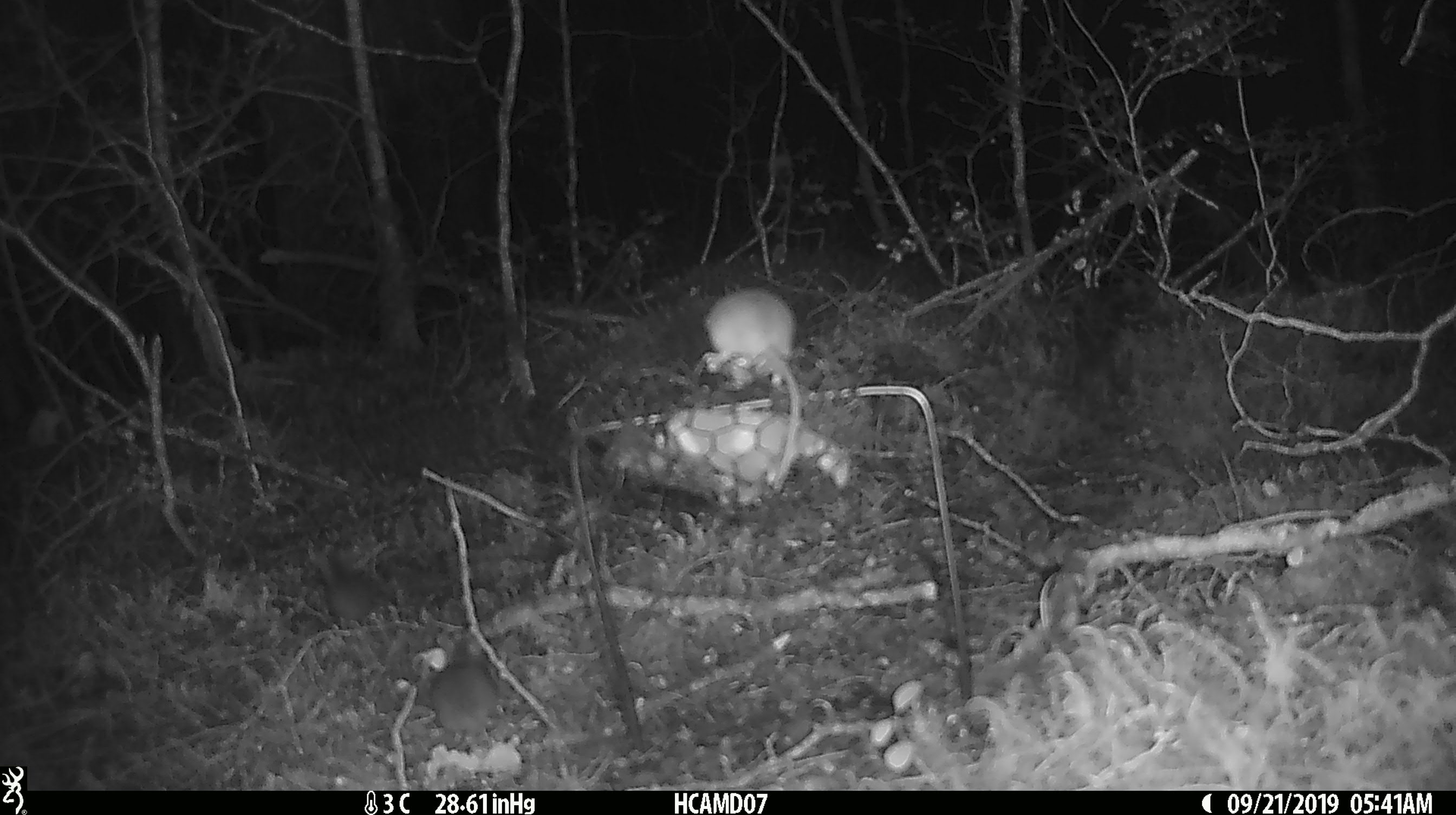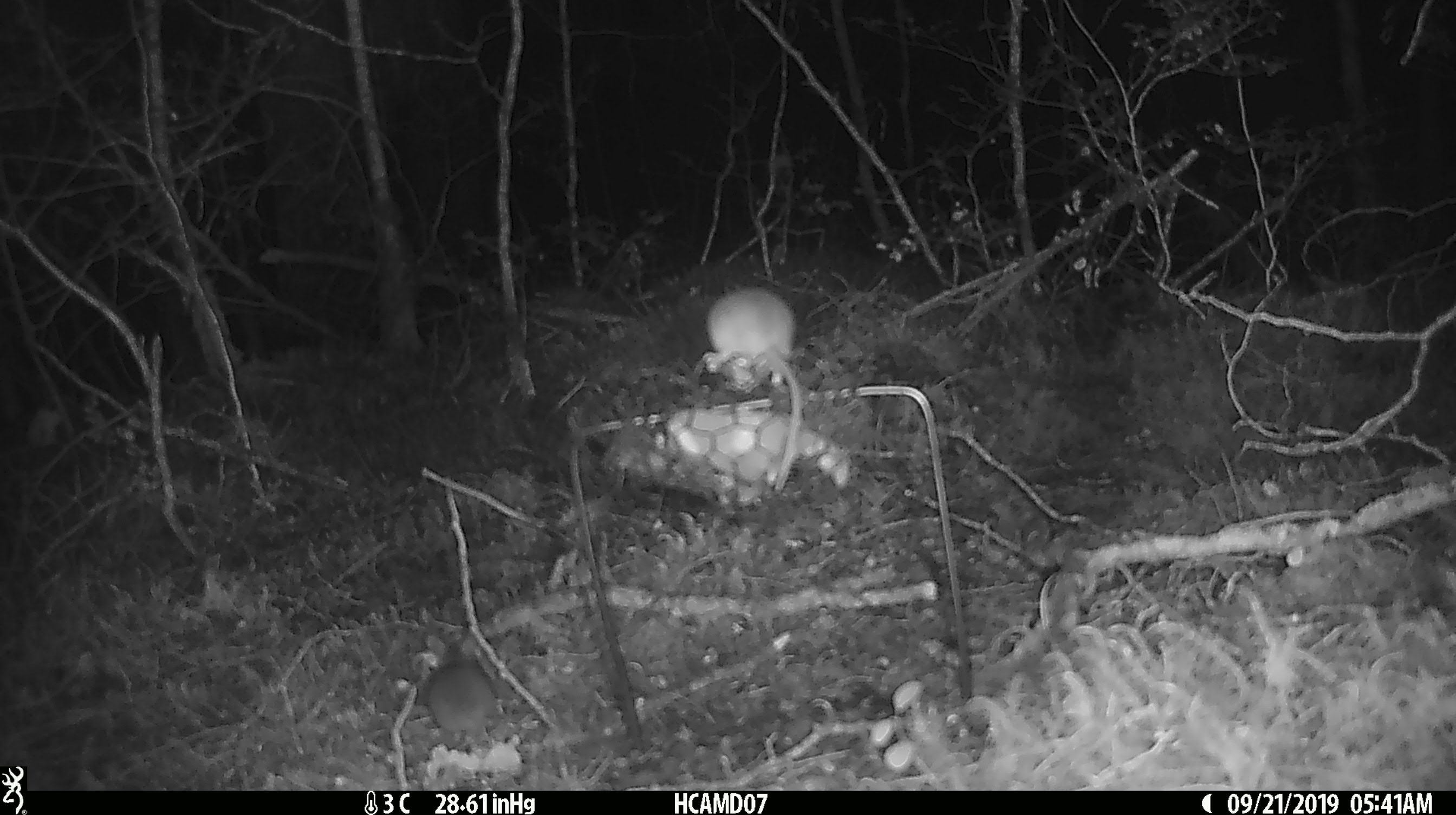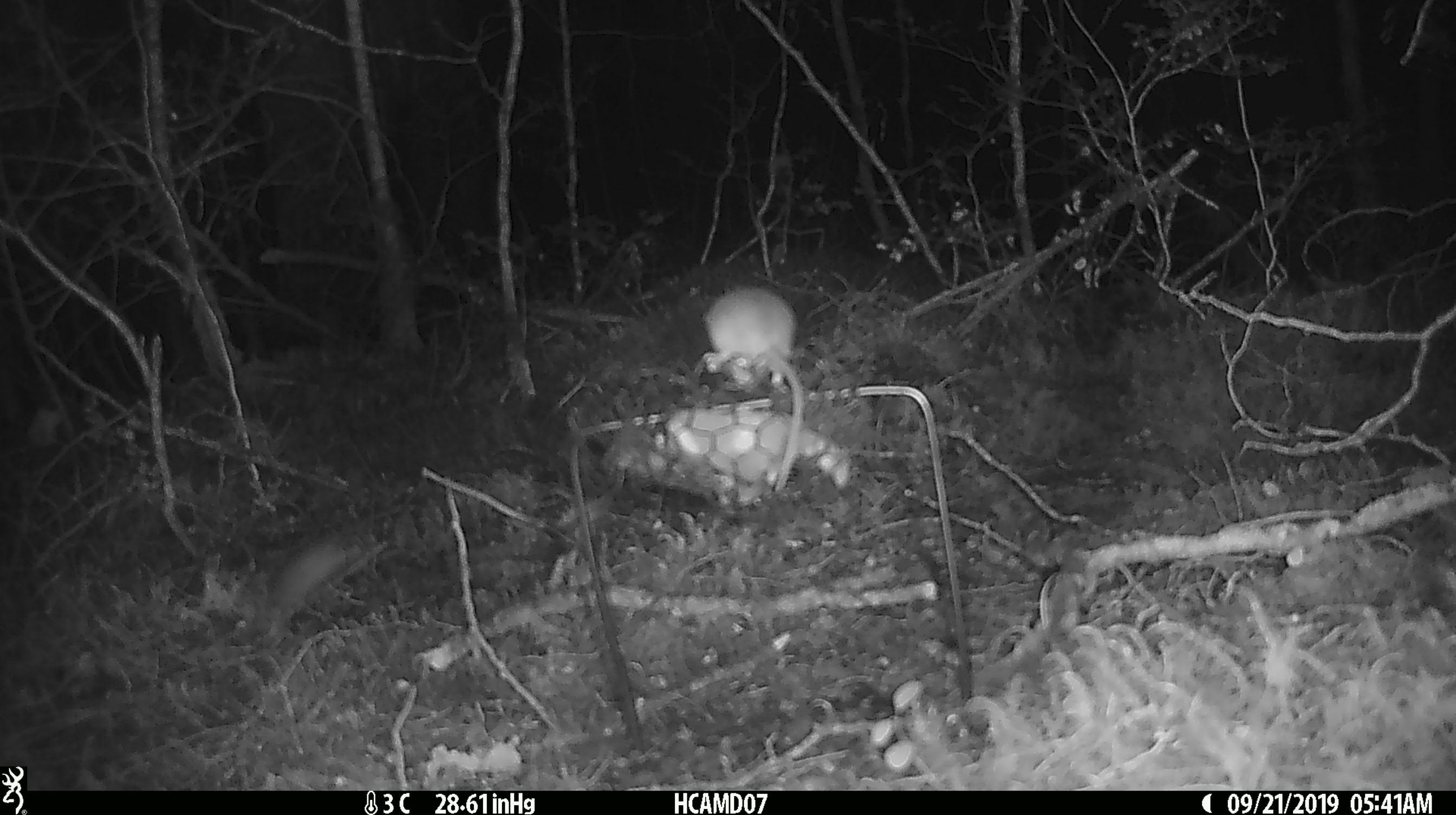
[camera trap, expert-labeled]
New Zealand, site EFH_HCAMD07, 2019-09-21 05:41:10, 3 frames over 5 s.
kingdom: Animalia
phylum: Chordata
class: Mammalia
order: Rodentia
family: Muridae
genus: Mus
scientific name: Mus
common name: mouse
Mouse (Mus).